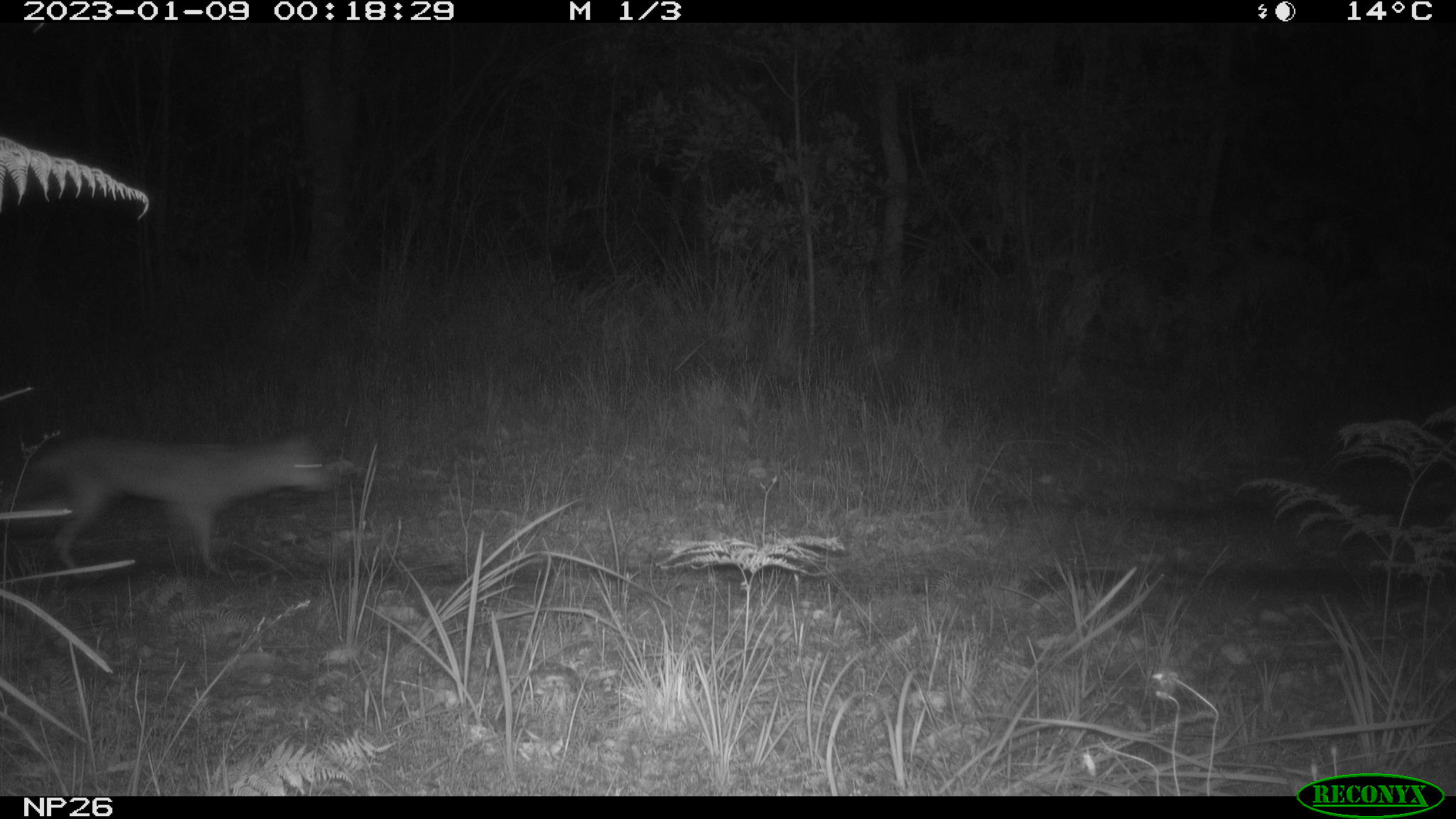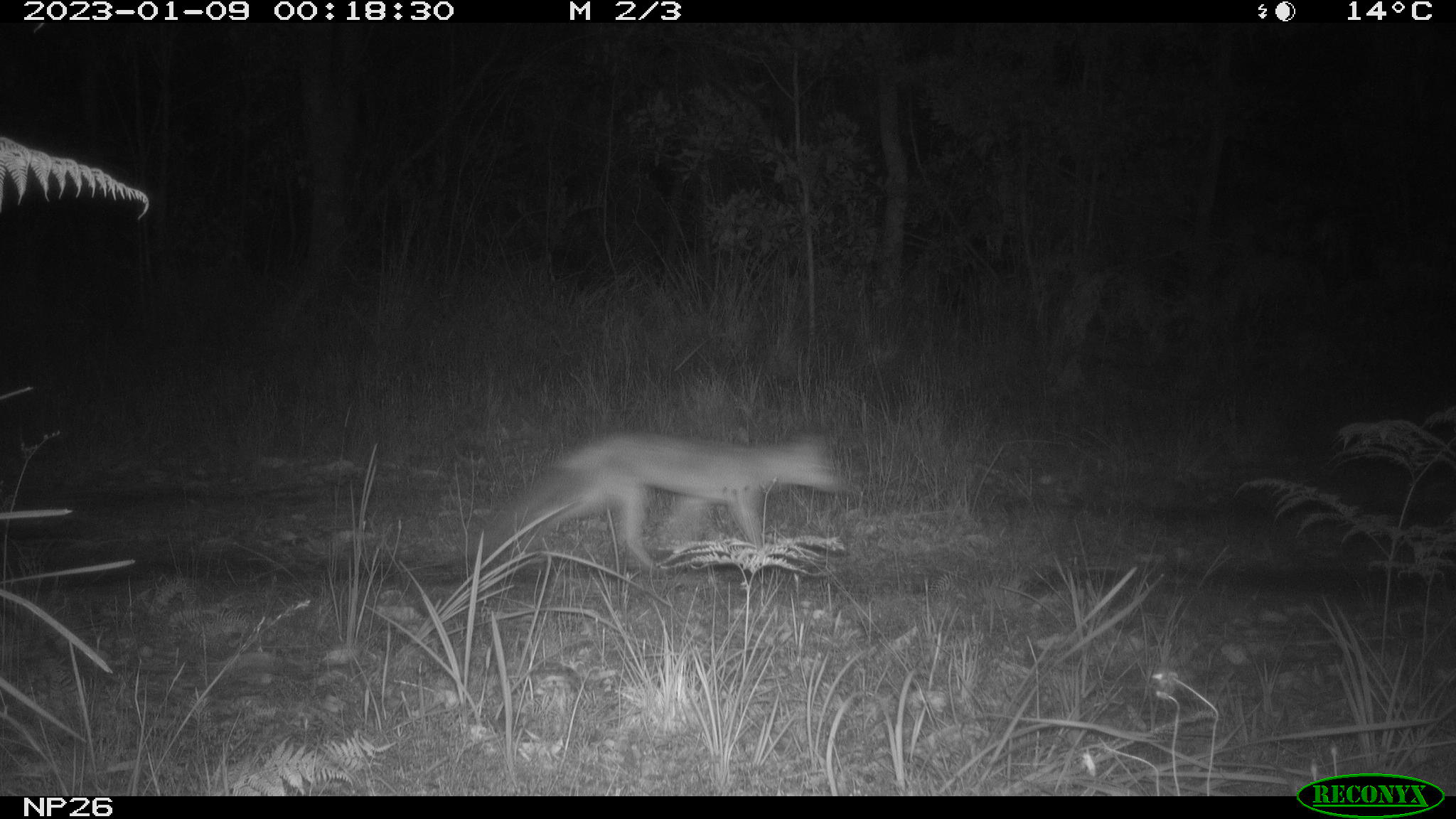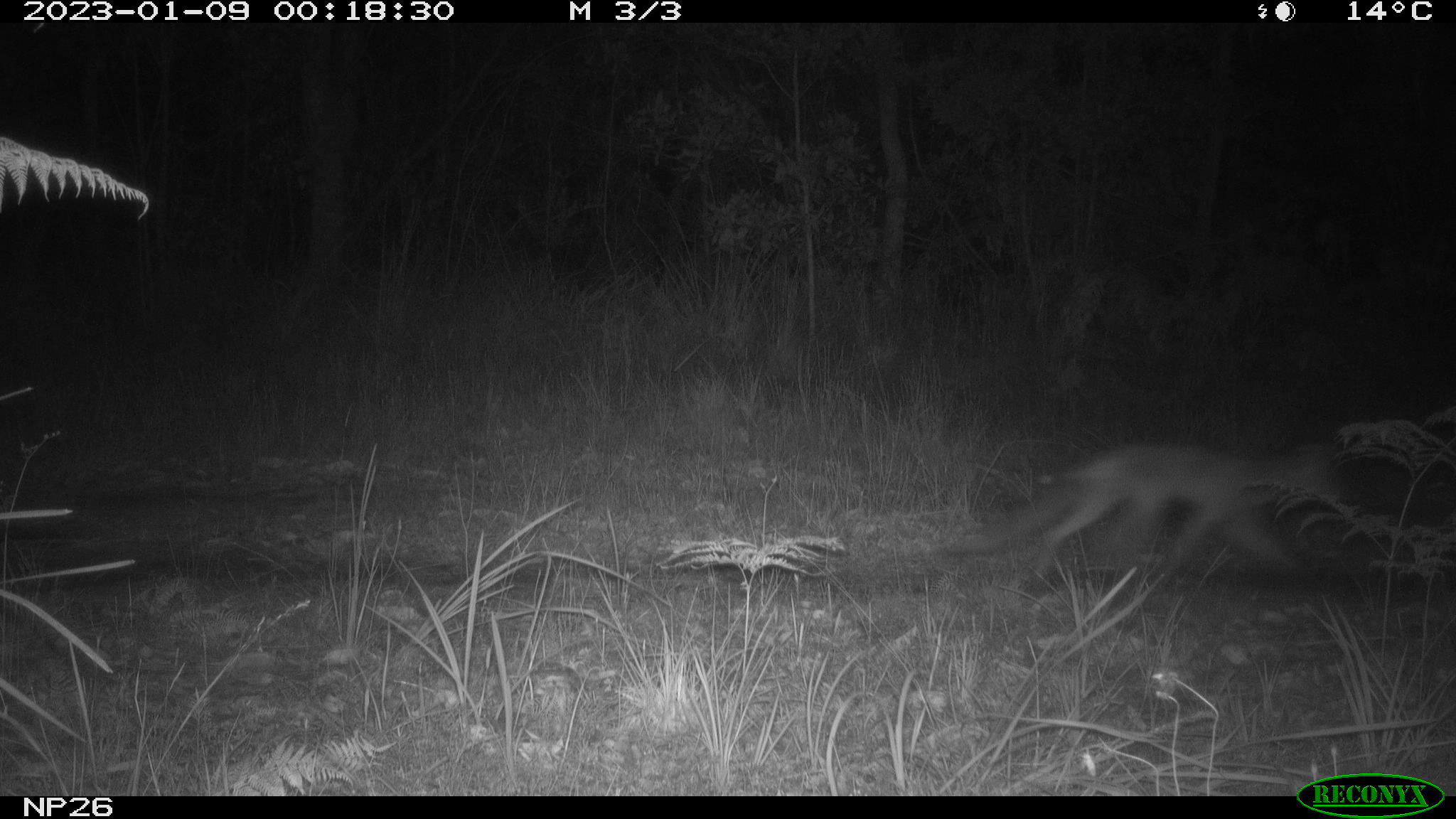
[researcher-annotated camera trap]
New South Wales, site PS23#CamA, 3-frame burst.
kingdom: Animalia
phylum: Chordata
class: Mammalia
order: Carnivora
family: Canidae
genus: Vulpes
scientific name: Vulpes vulpes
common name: red fox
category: fox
Fox (red fox) (Vulpes vulpes).